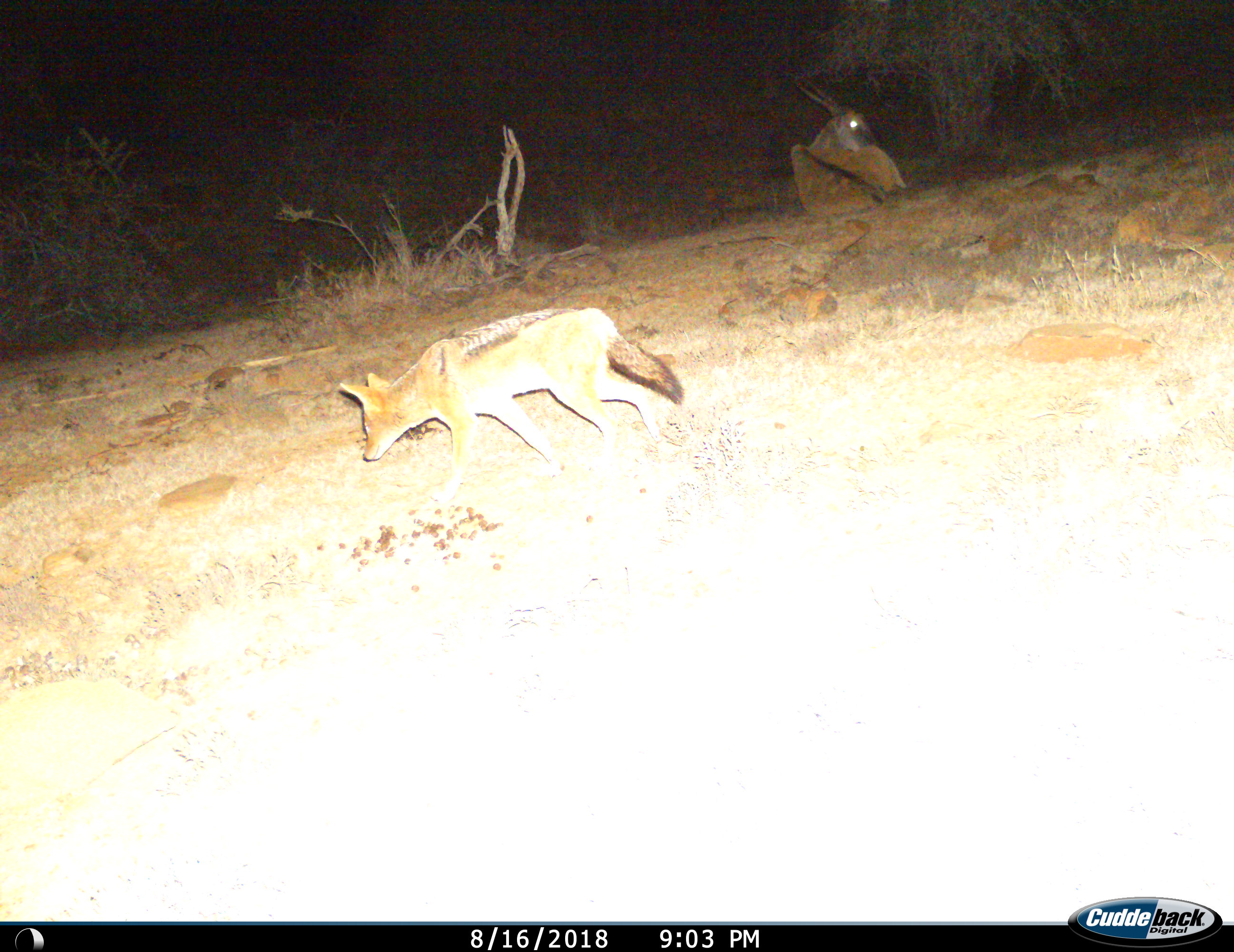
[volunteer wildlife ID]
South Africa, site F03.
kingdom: Animalia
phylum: Chordata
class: Mammalia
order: Artiodactyla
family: Bovidae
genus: Tragelaphus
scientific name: Tragelaphus oryx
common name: eland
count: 1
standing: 12%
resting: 88%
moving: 0%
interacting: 0%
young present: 0%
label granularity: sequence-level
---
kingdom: Animalia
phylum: Chordata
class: Mammalia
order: Carnivora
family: Canidae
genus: Lupulella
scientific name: Lupulella mesomelas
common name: black-backed jackal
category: jackalblackbacked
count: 1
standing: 0%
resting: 0%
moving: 100%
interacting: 0%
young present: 0%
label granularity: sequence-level